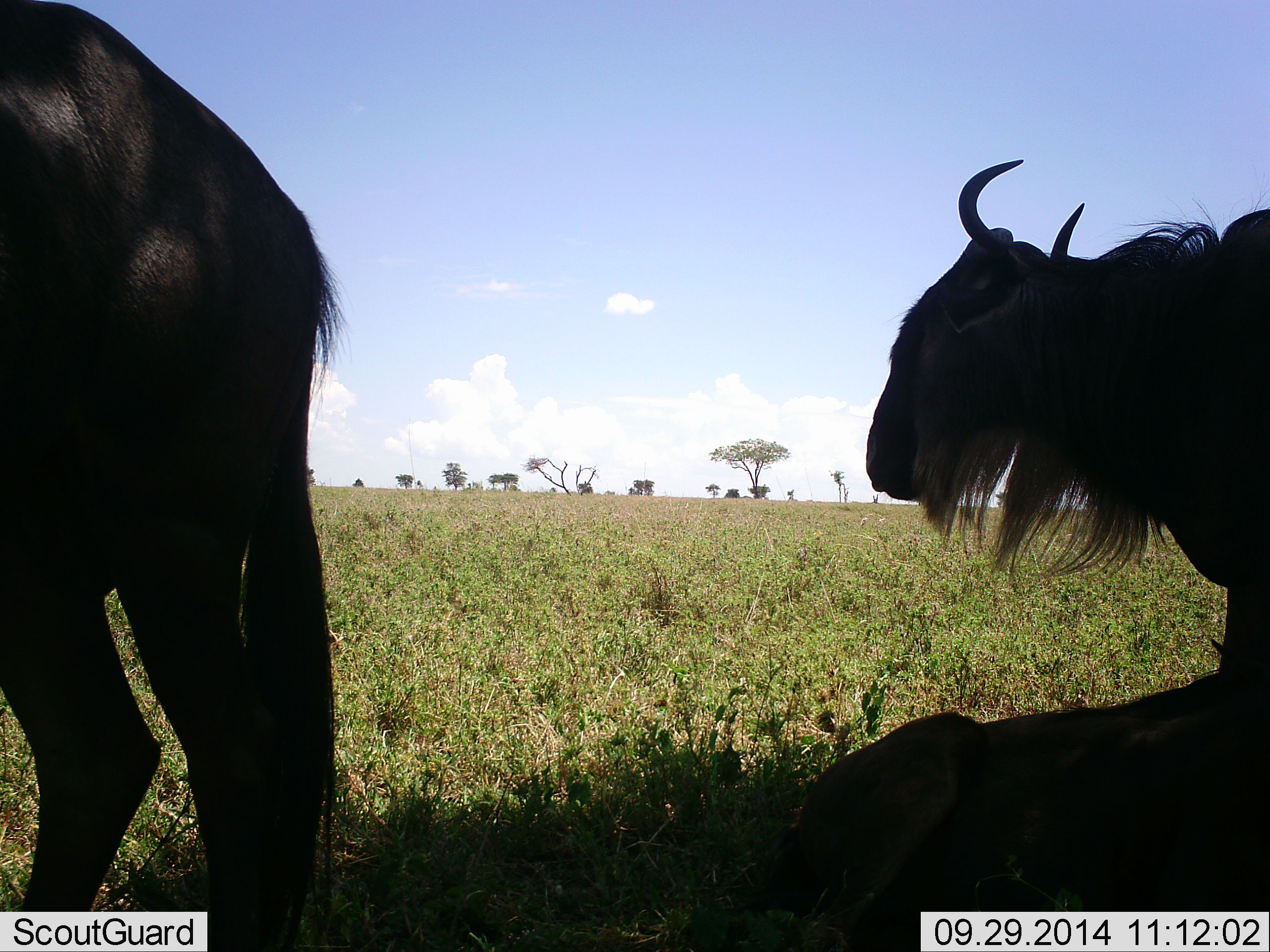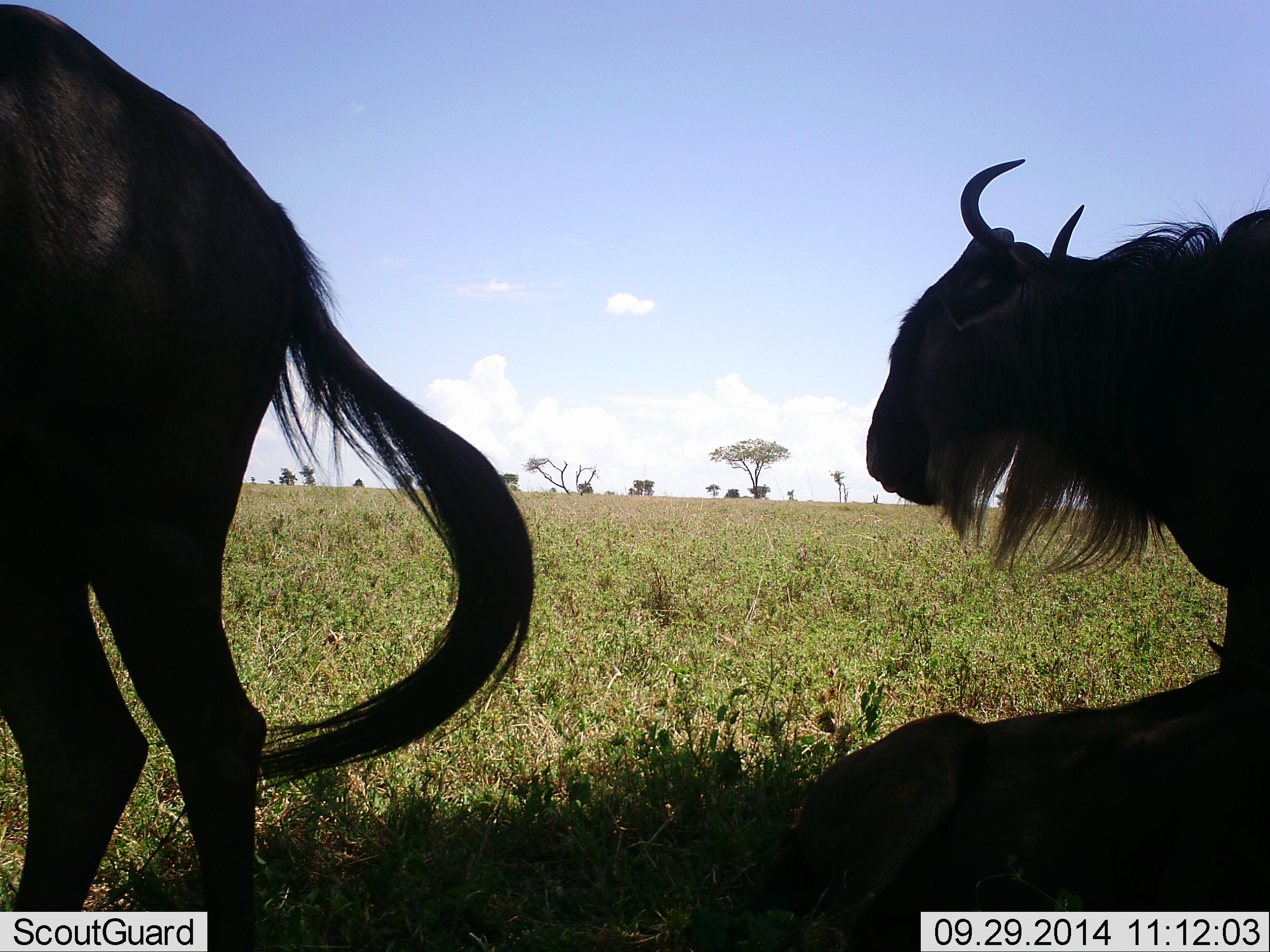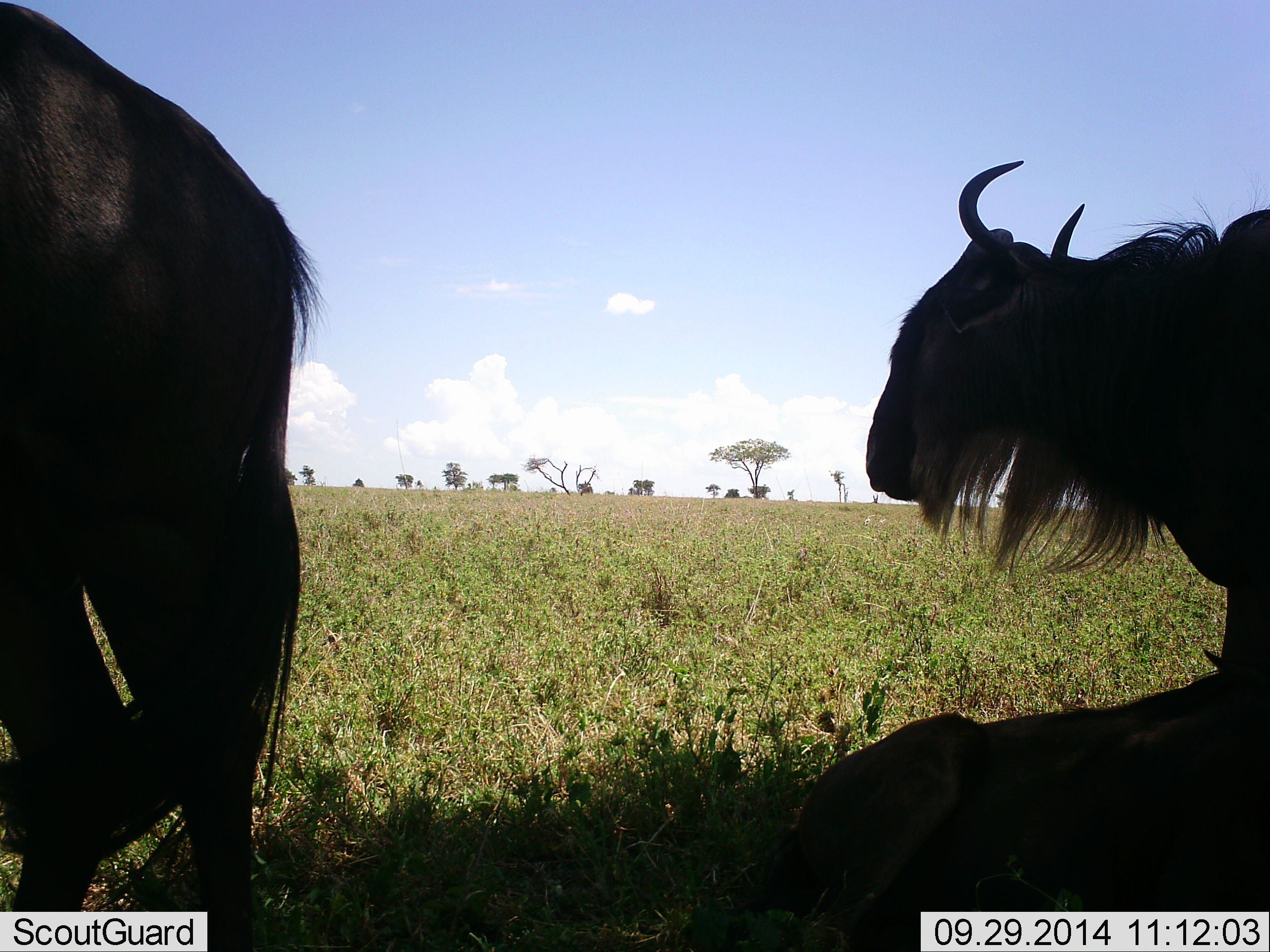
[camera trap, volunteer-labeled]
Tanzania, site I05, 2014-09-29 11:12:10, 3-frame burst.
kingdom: Animalia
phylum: Chordata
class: Mammalia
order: Artiodactyla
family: Bovidae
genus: Connochaetes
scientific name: Connochaetes taurinus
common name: blue wildebeest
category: wildebeest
Wildebeest (blue wildebeest) (Connochaetes taurinus), count 3. Behavior (volunteer vote fractions): standing 80%, resting 80%, moving 10%, interacting 0%. Young present (vote fraction): 10%. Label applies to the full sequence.